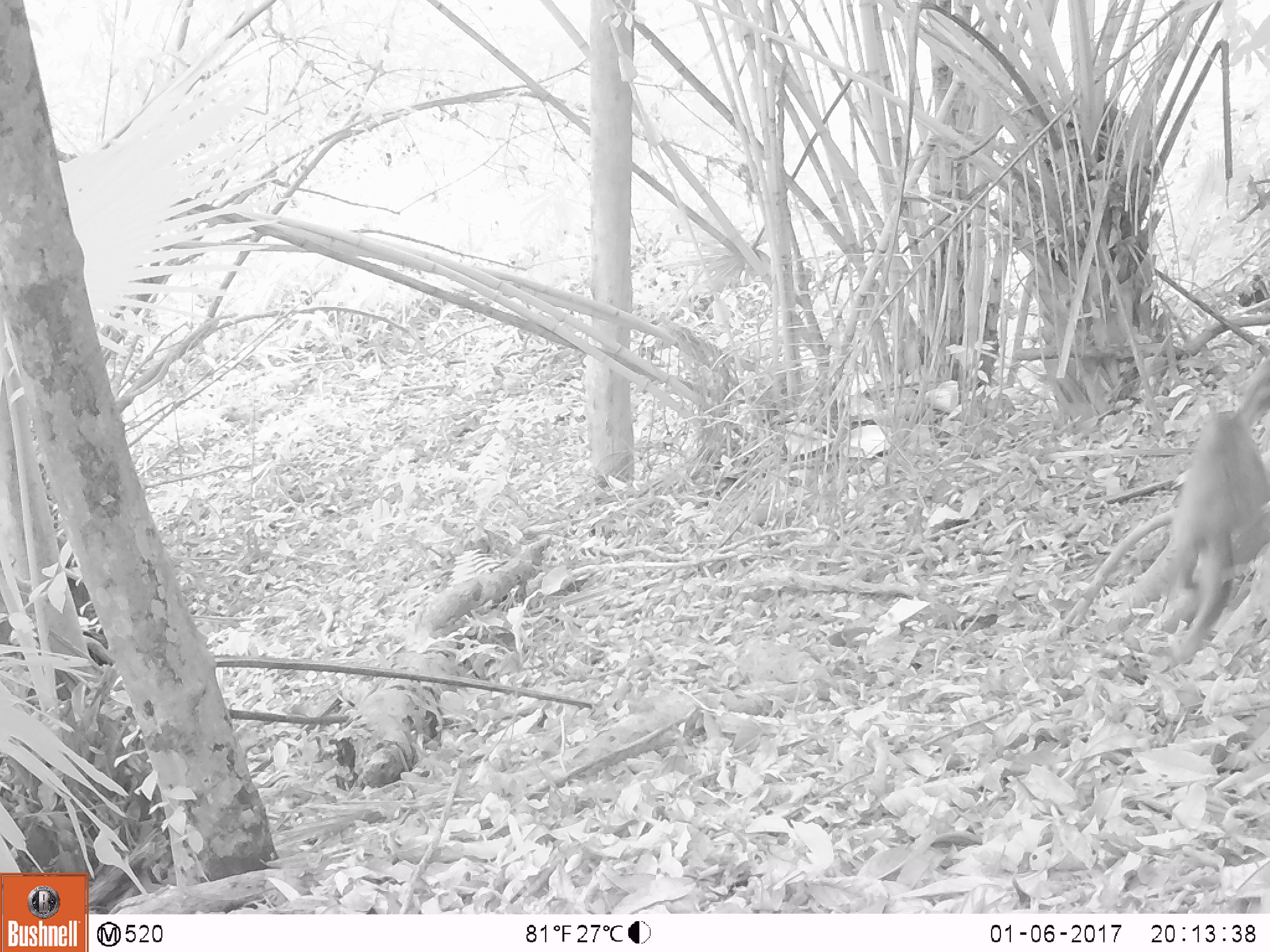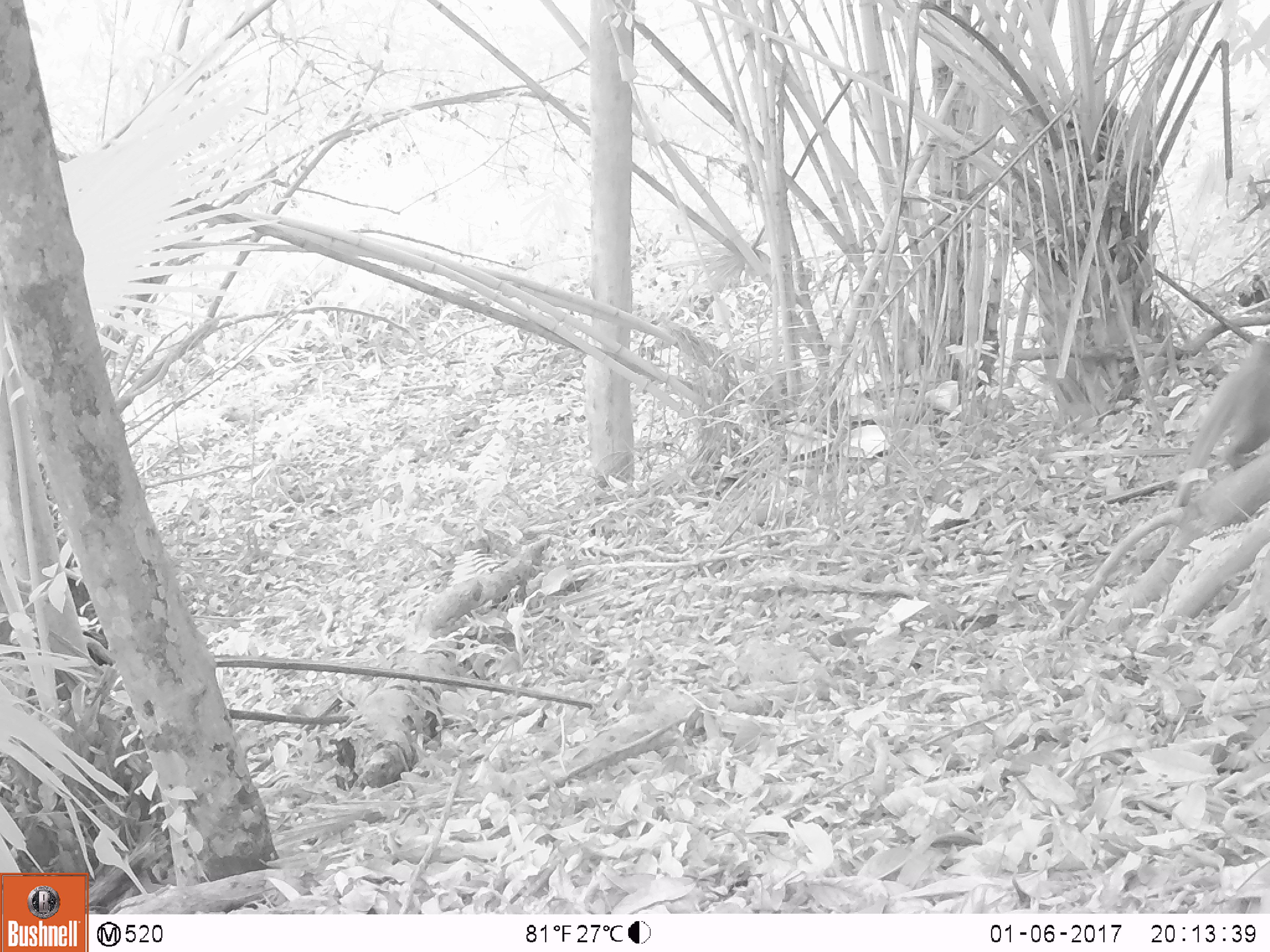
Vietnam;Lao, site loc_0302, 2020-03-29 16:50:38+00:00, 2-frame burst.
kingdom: Animalia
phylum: Chordata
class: Mammalia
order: Primates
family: Cercopithecidae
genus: Macaca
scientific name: Macaca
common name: macaques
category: assam or rhesus macaque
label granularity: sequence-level